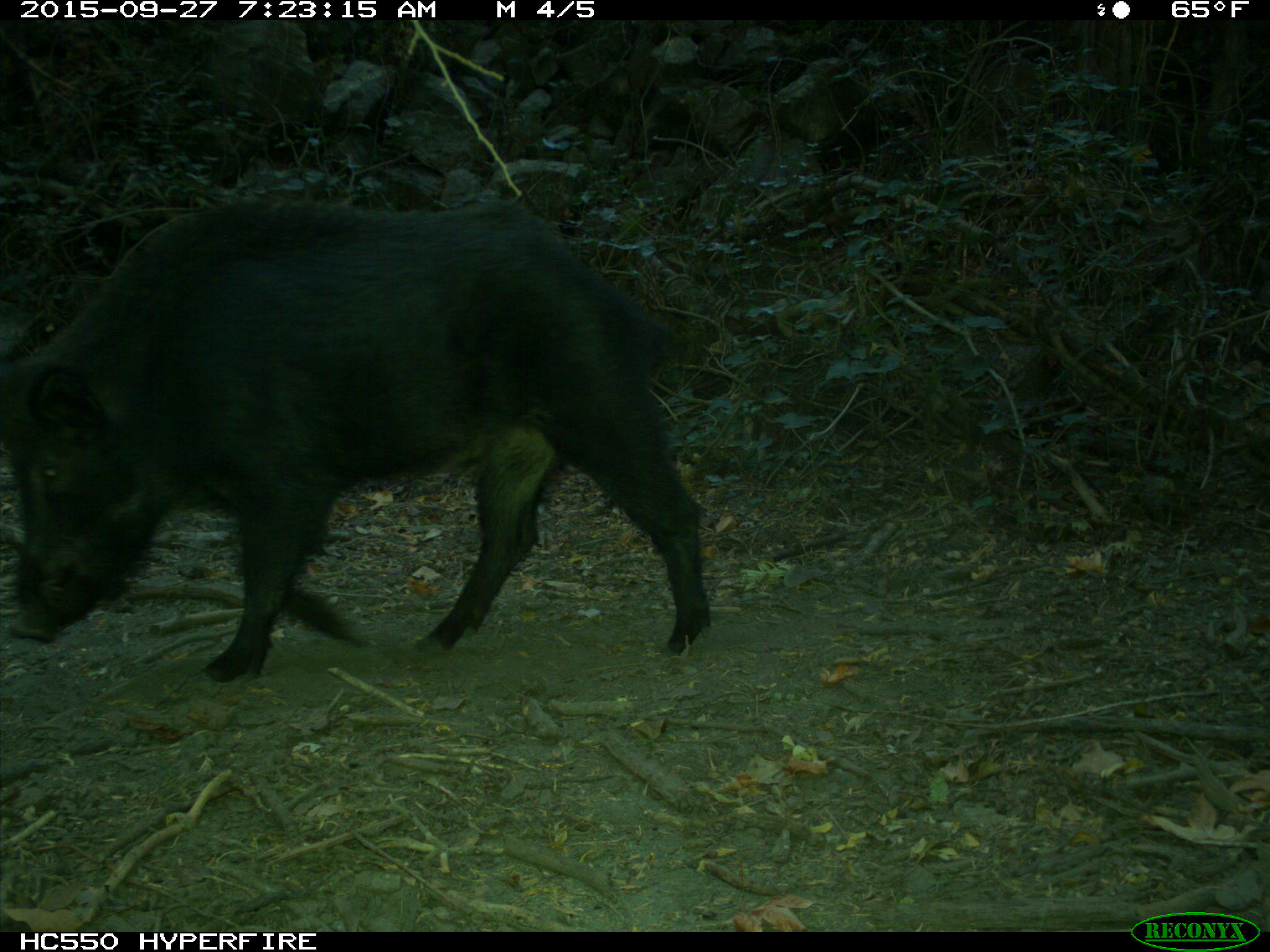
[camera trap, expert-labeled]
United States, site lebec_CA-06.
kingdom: Animalia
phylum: Chordata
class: Mammalia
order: Artiodactyla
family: Suidae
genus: Sus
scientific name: Sus scrofa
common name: wild boar